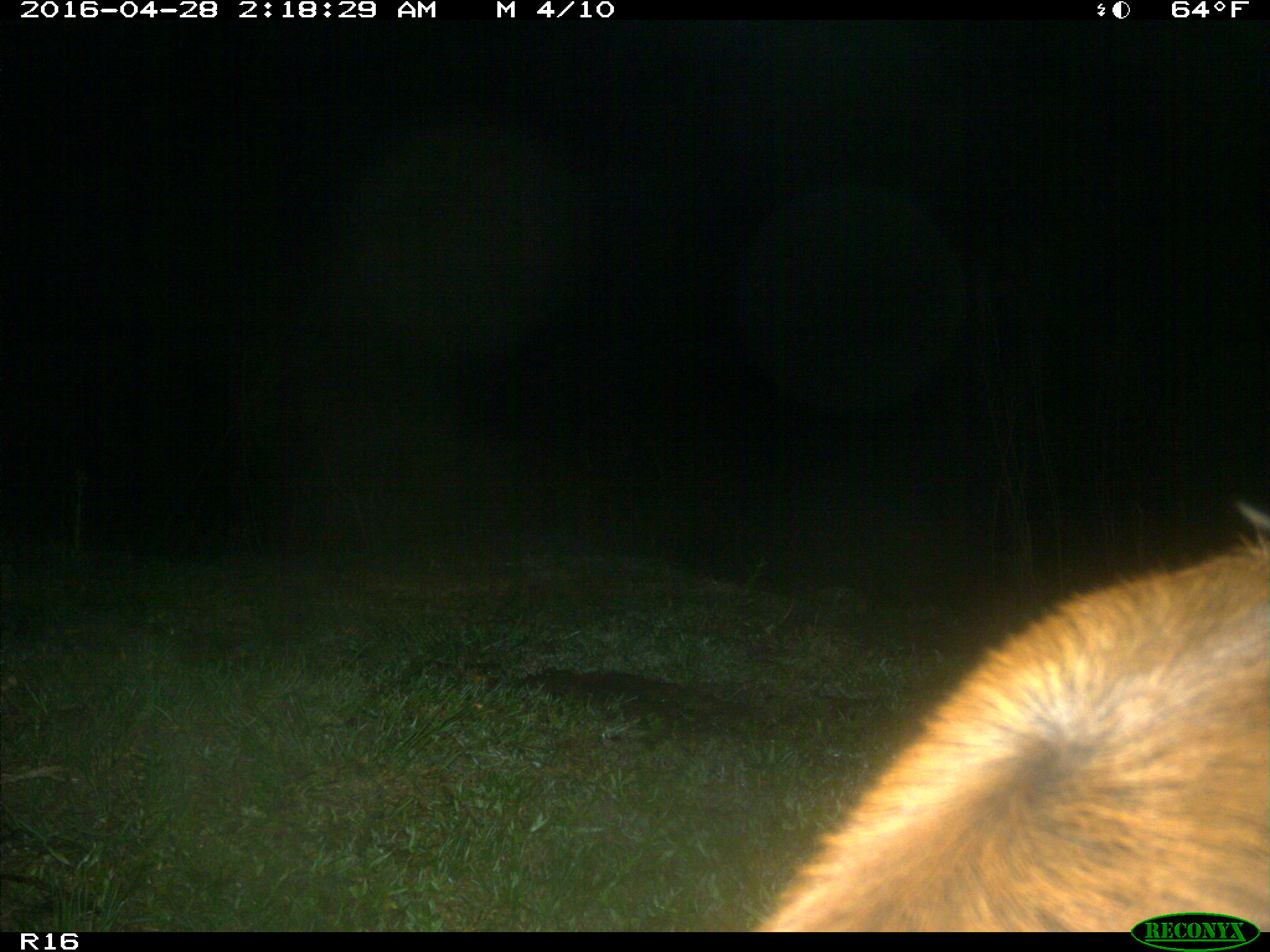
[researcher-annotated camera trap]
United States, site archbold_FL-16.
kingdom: Animalia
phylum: Chordata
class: Mammalia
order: Artiodactyla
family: Bovidae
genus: Bos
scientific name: Bos taurus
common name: domestic cow